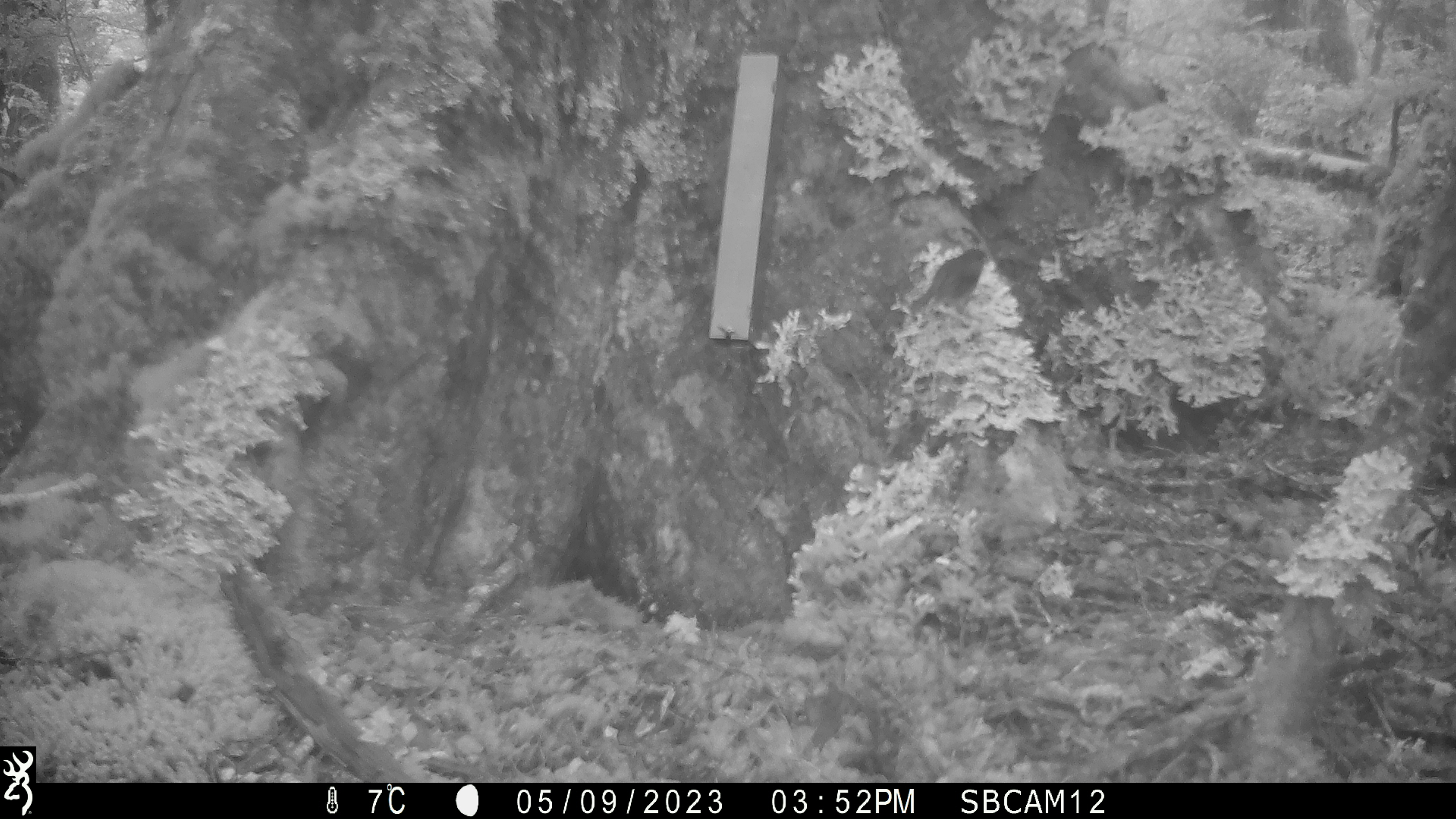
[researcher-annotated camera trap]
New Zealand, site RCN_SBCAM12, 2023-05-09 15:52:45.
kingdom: Animalia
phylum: Chordata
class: Aves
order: Passeriformes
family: Petroicidae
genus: Petroica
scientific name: Petroica australis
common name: new zealand robin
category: robin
Robin (new zealand robin) (Petroica australis).